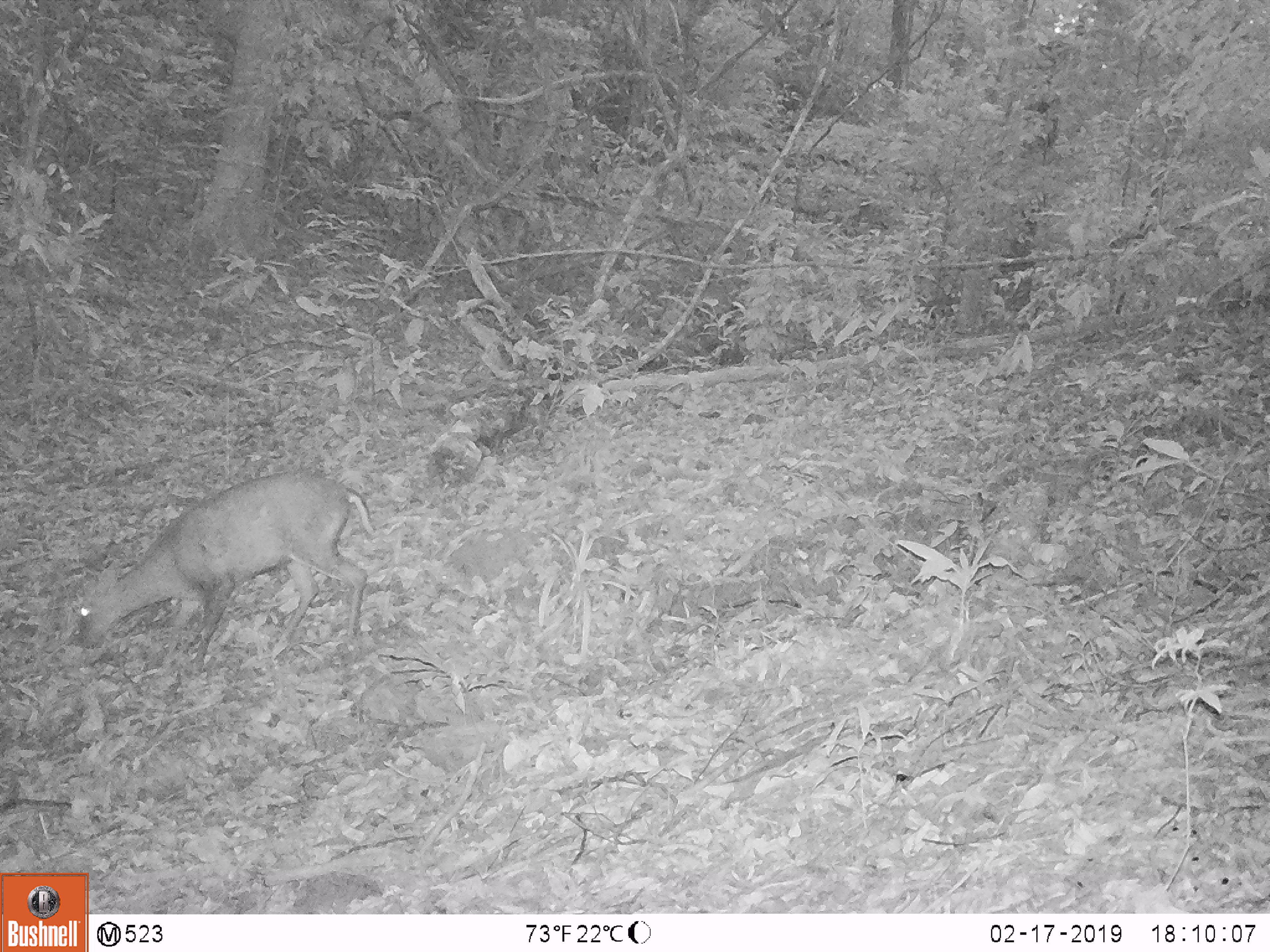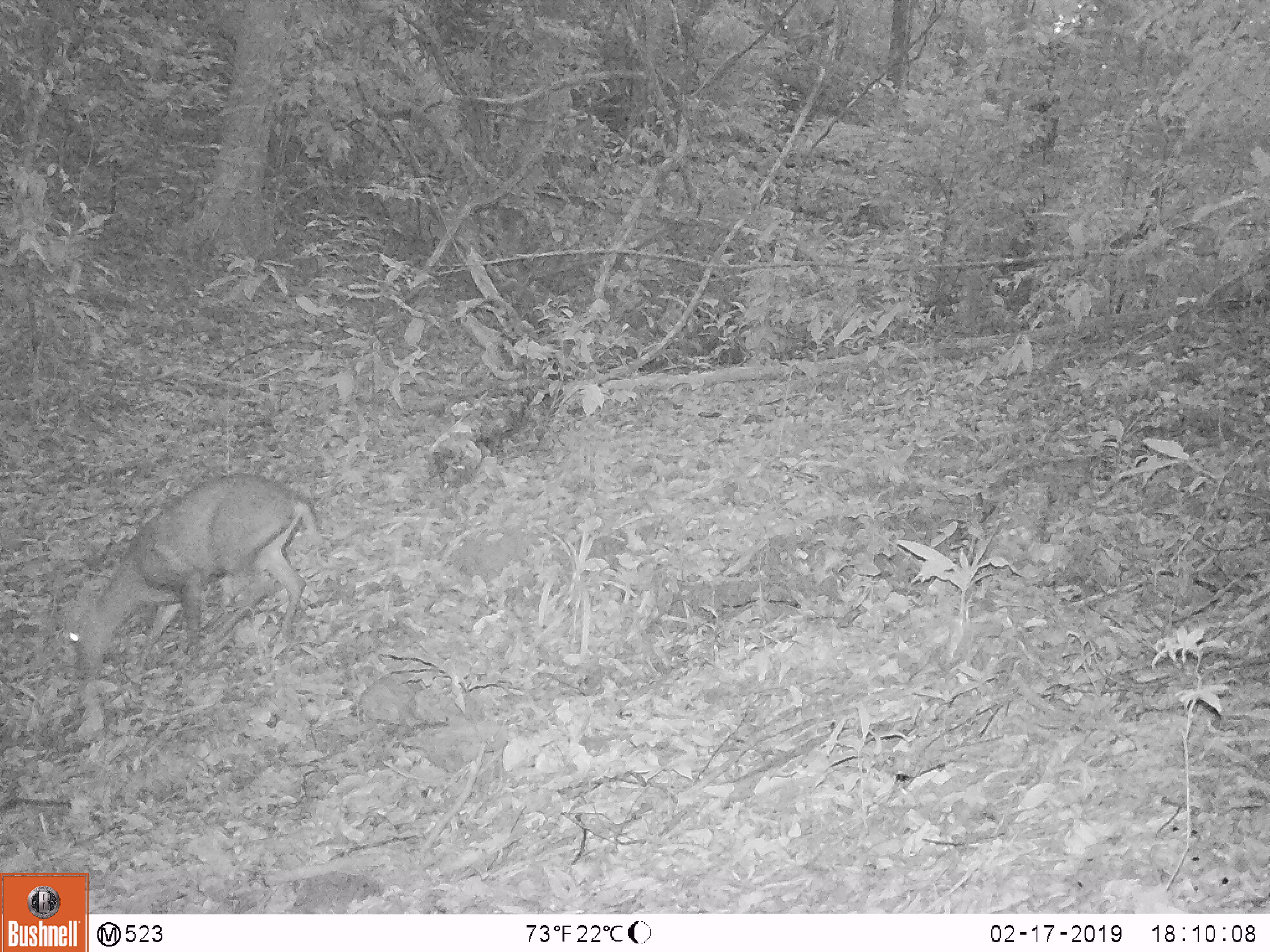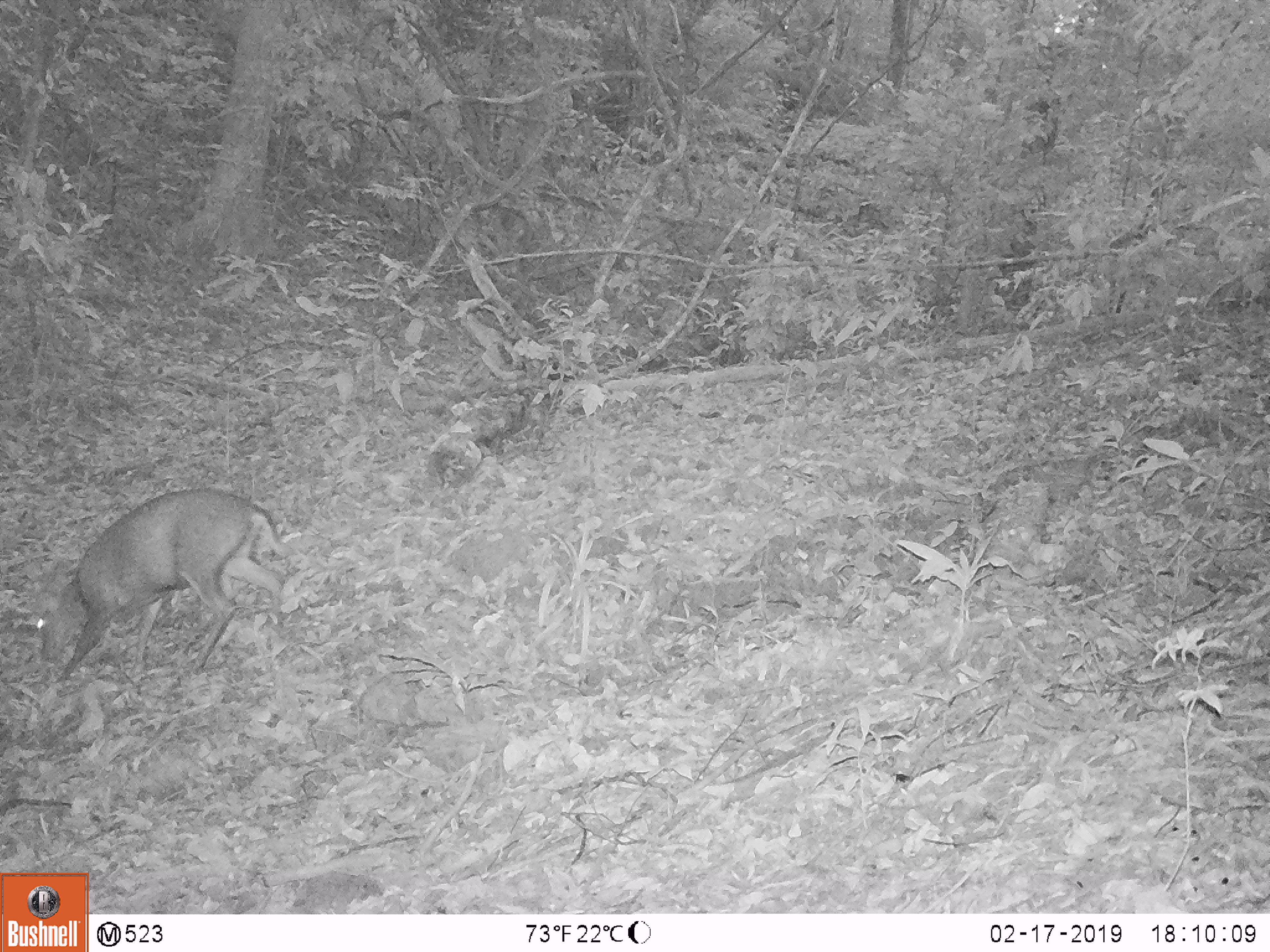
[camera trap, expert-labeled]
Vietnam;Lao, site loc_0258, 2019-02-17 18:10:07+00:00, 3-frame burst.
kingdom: Animalia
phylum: Chordata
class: Mammalia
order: Artiodactyla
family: Cervidae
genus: Muntiacus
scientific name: Muntiacus rooseveltorum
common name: roosevelt's muntjac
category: roosevelts muntjac group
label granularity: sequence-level